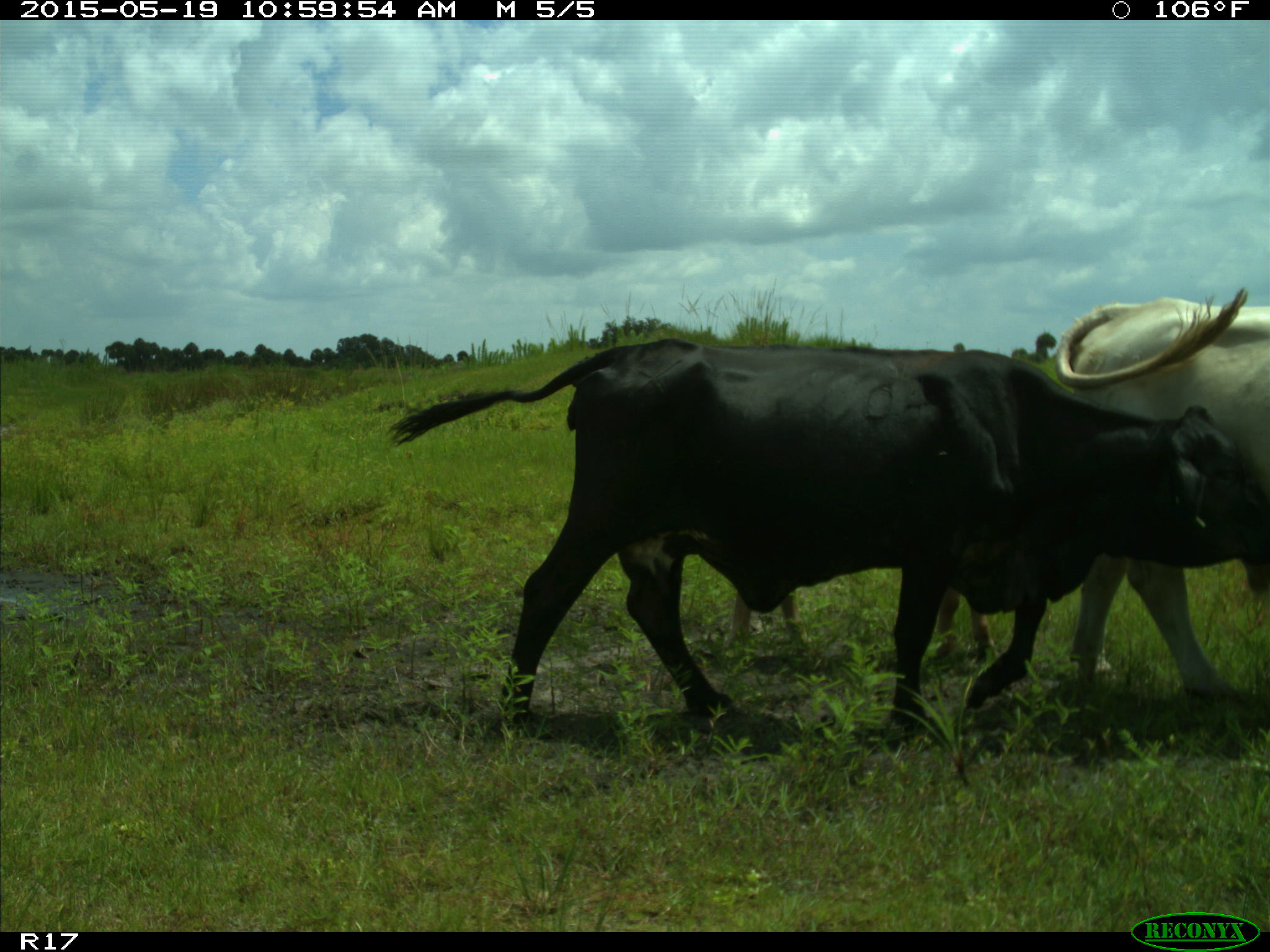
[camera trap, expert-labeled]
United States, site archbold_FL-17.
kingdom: Animalia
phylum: Chordata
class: Mammalia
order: Artiodactyla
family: Bovidae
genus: Bos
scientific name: Bos taurus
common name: domestic cow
Bos taurus (domestic cow).